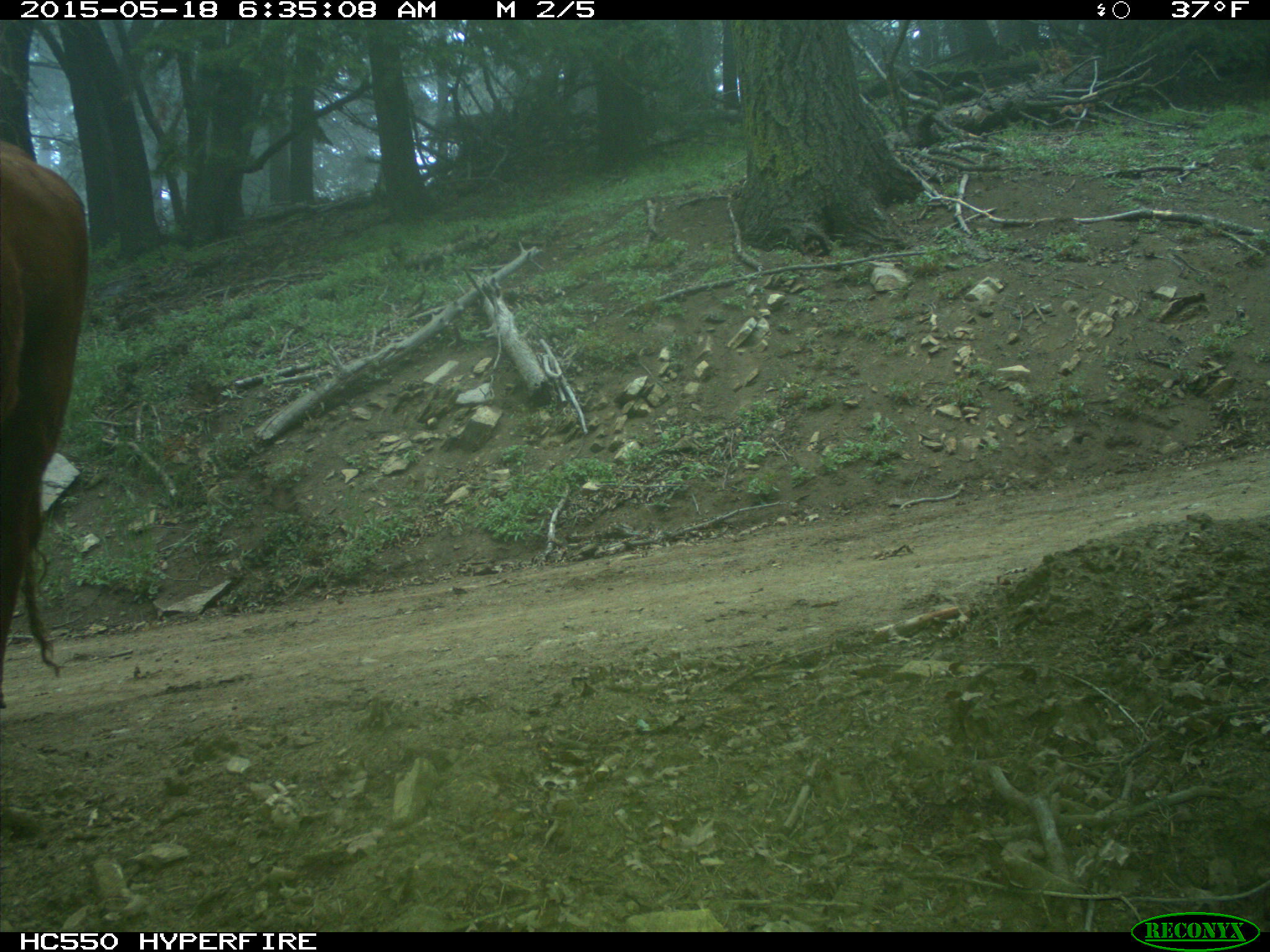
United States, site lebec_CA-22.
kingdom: Animalia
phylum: Chordata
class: Mammalia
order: Artiodactyla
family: Bovidae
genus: Bos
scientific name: Bos taurus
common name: domestic cow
Bos taurus (domestic cow).